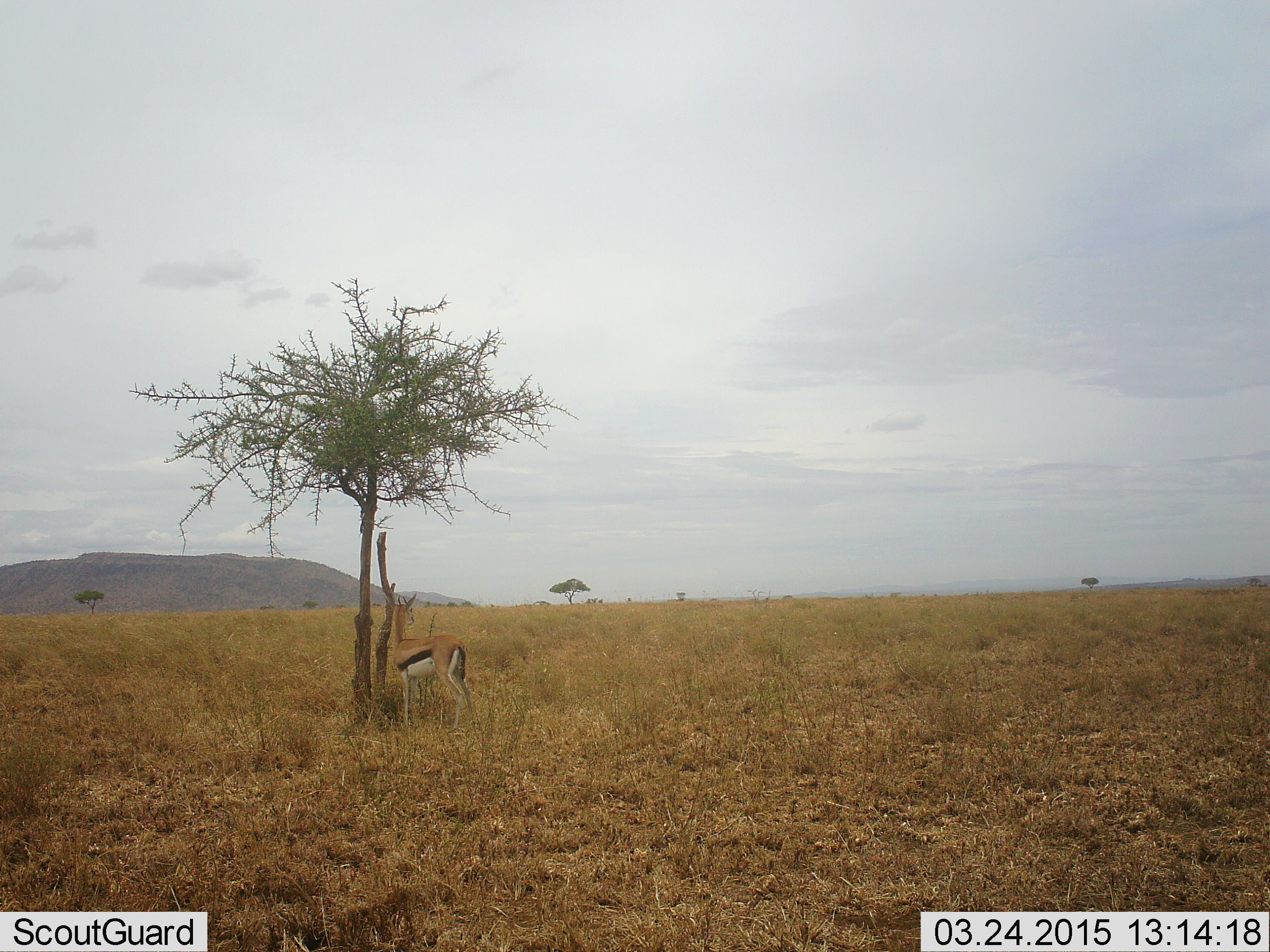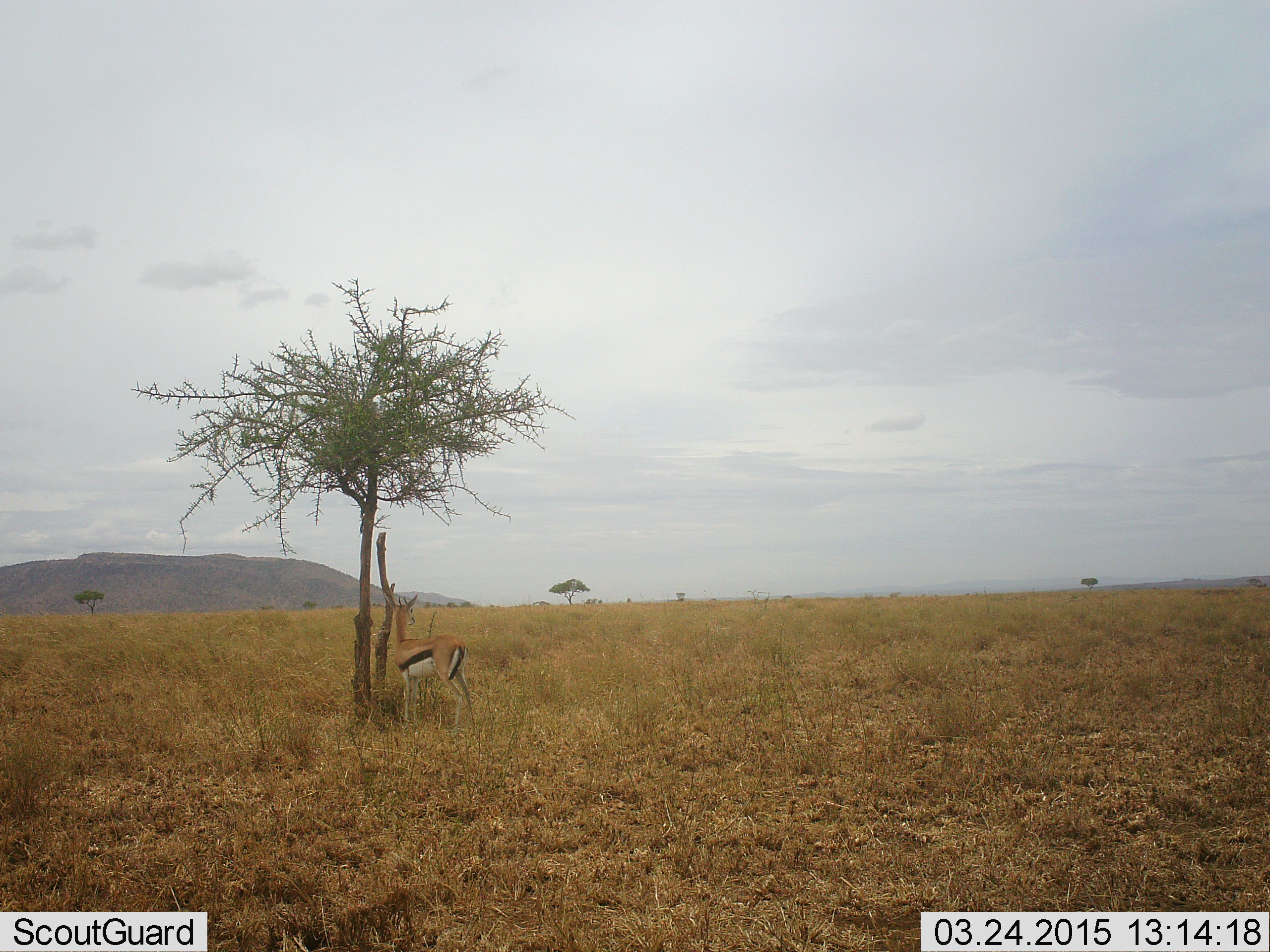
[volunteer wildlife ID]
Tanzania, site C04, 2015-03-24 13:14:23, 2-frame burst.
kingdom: Animalia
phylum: Chordata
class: Mammalia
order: Artiodactyla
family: Bovidae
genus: Eudorcas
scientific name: Eudorcas thomsonii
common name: thomson's gazelle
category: gazellethomsons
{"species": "gazellethomsons (thomson's gazelle) (Eudorcas thomsonii)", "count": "1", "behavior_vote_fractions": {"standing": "100%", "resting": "0%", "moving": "0%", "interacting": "0%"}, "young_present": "0%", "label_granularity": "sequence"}